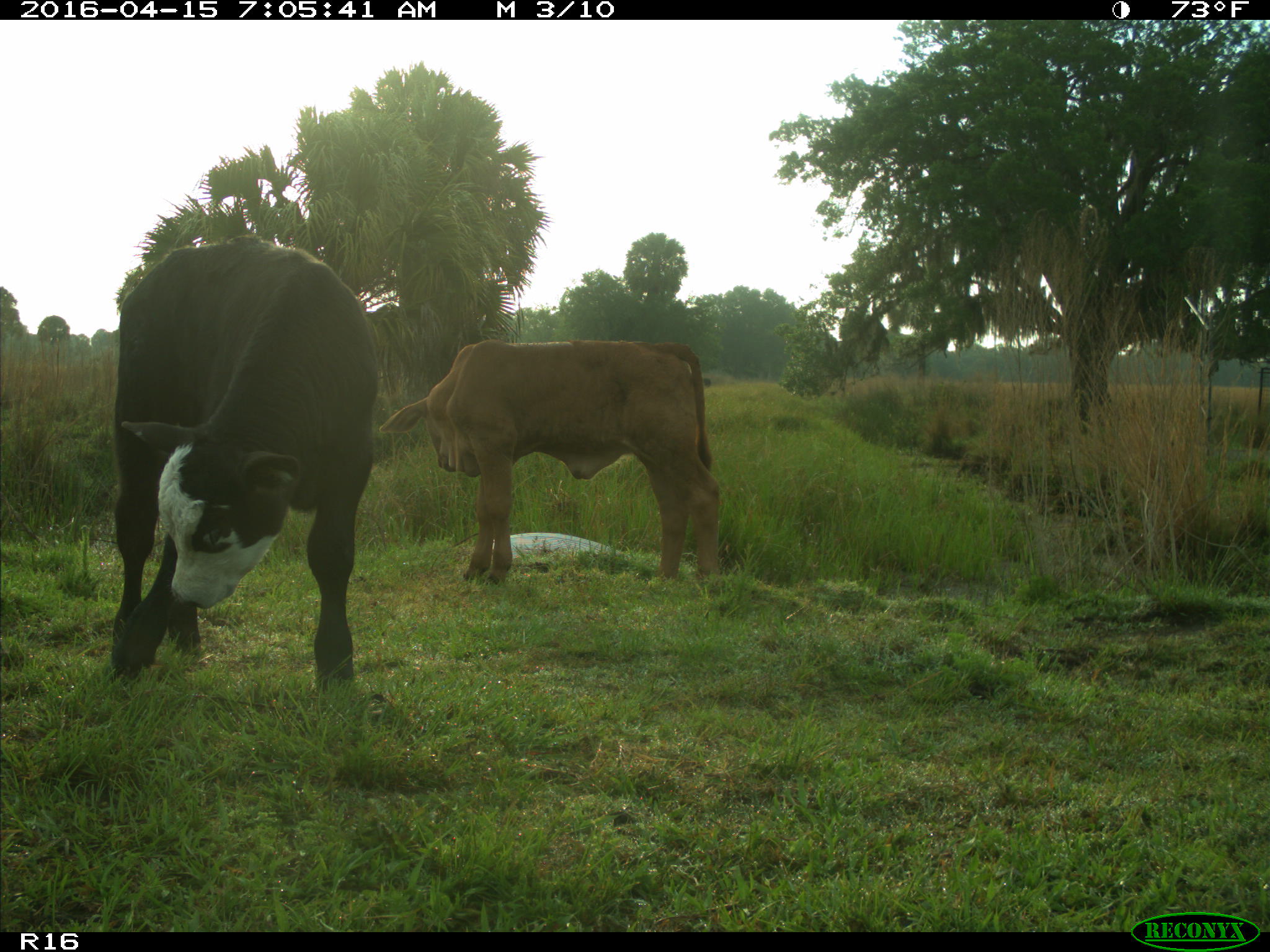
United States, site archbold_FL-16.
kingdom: Animalia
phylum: Chordata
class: Mammalia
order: Artiodactyla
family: Bovidae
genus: Bos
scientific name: Bos taurus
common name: domestic cow